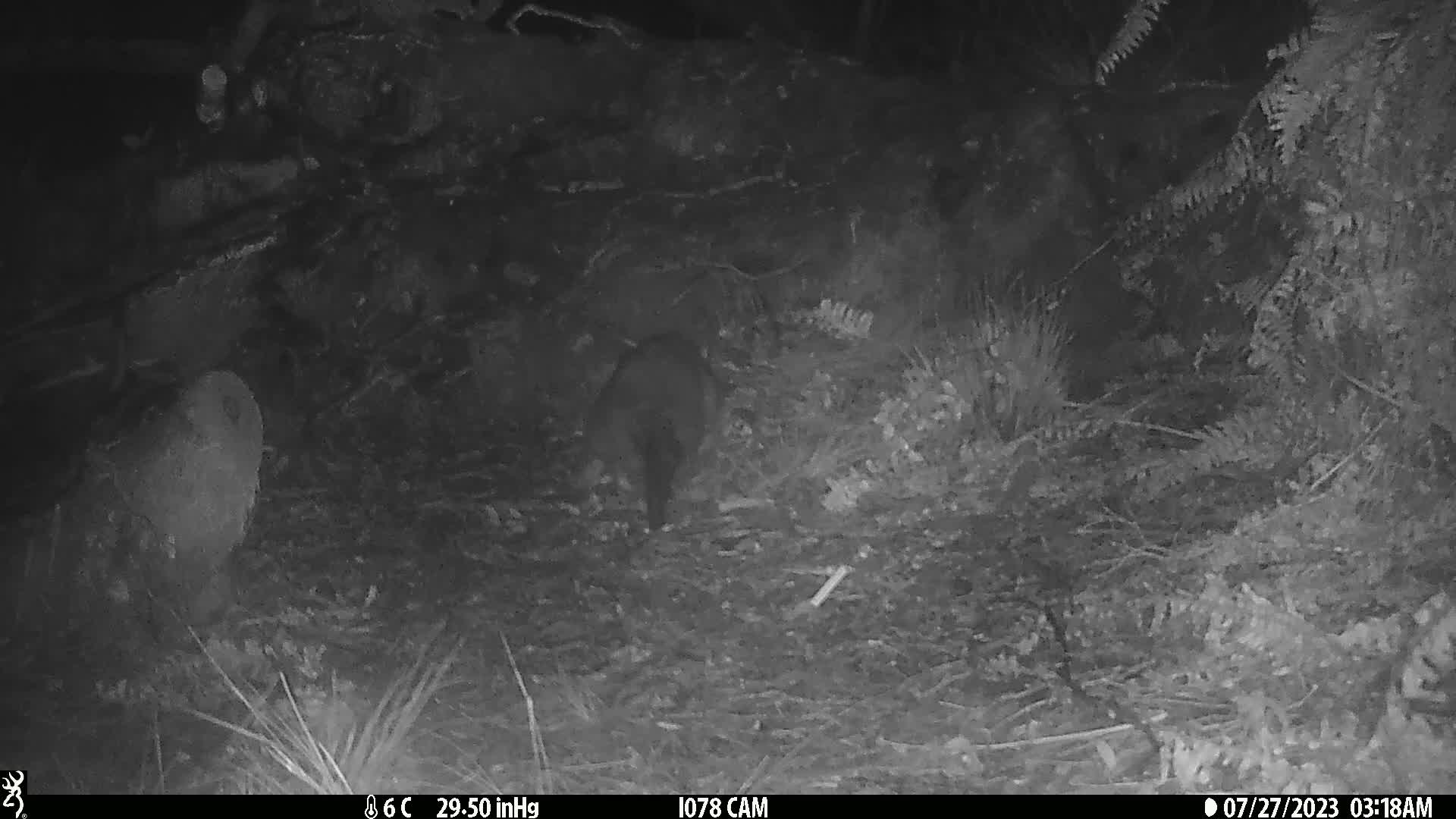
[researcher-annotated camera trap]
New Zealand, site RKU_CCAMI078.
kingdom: Animalia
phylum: Chordata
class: Mammalia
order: Diprotodontia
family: Phalangeridae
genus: Trichosurus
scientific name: Trichosurus vulpecula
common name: common brushtail possum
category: possum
Possum (common brushtail possum) (Trichosurus vulpecula).